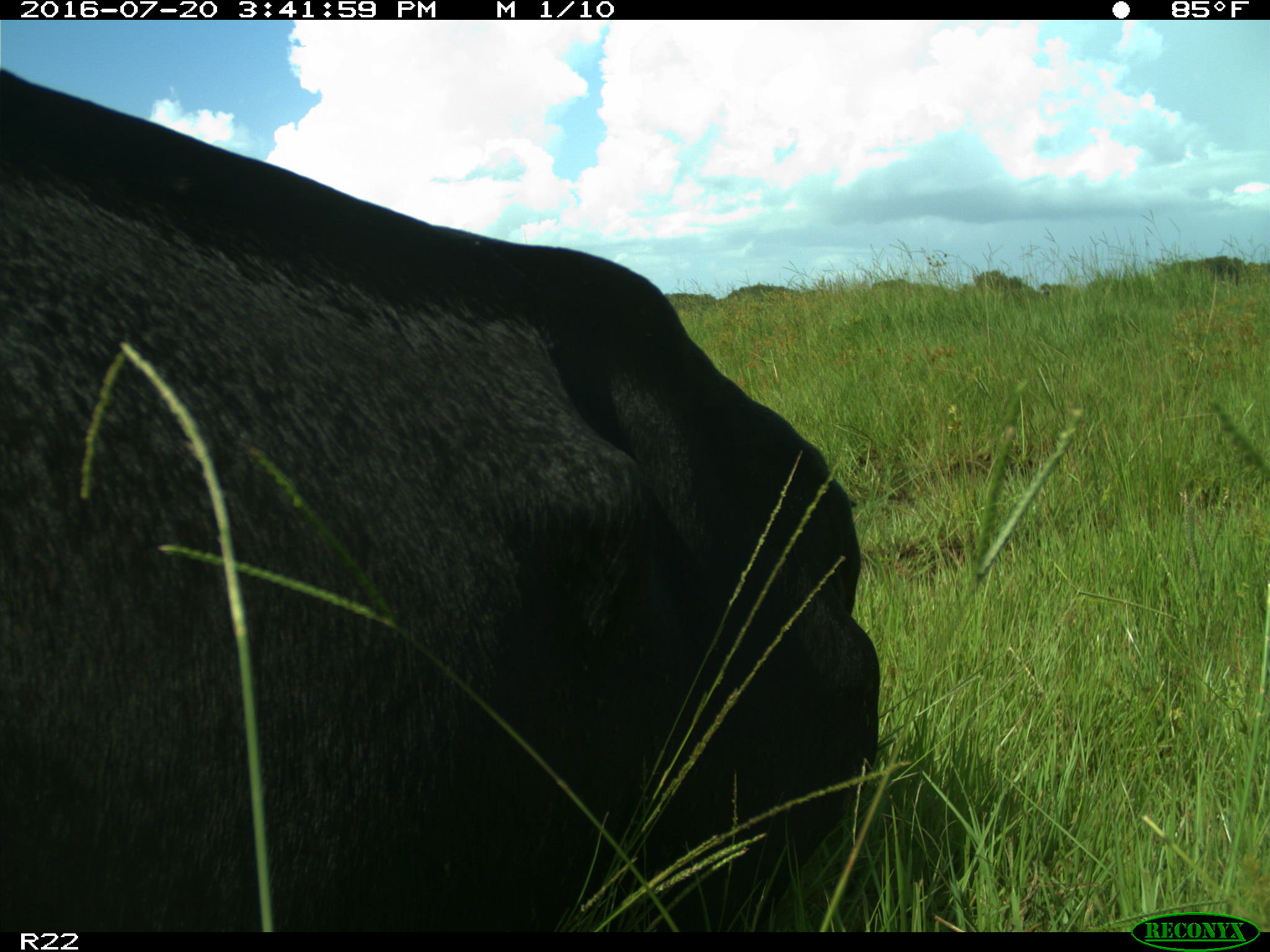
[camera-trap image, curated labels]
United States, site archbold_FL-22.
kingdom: Animalia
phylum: Chordata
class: Mammalia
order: Artiodactyla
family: Bovidae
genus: Bos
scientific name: Bos taurus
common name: domestic cow